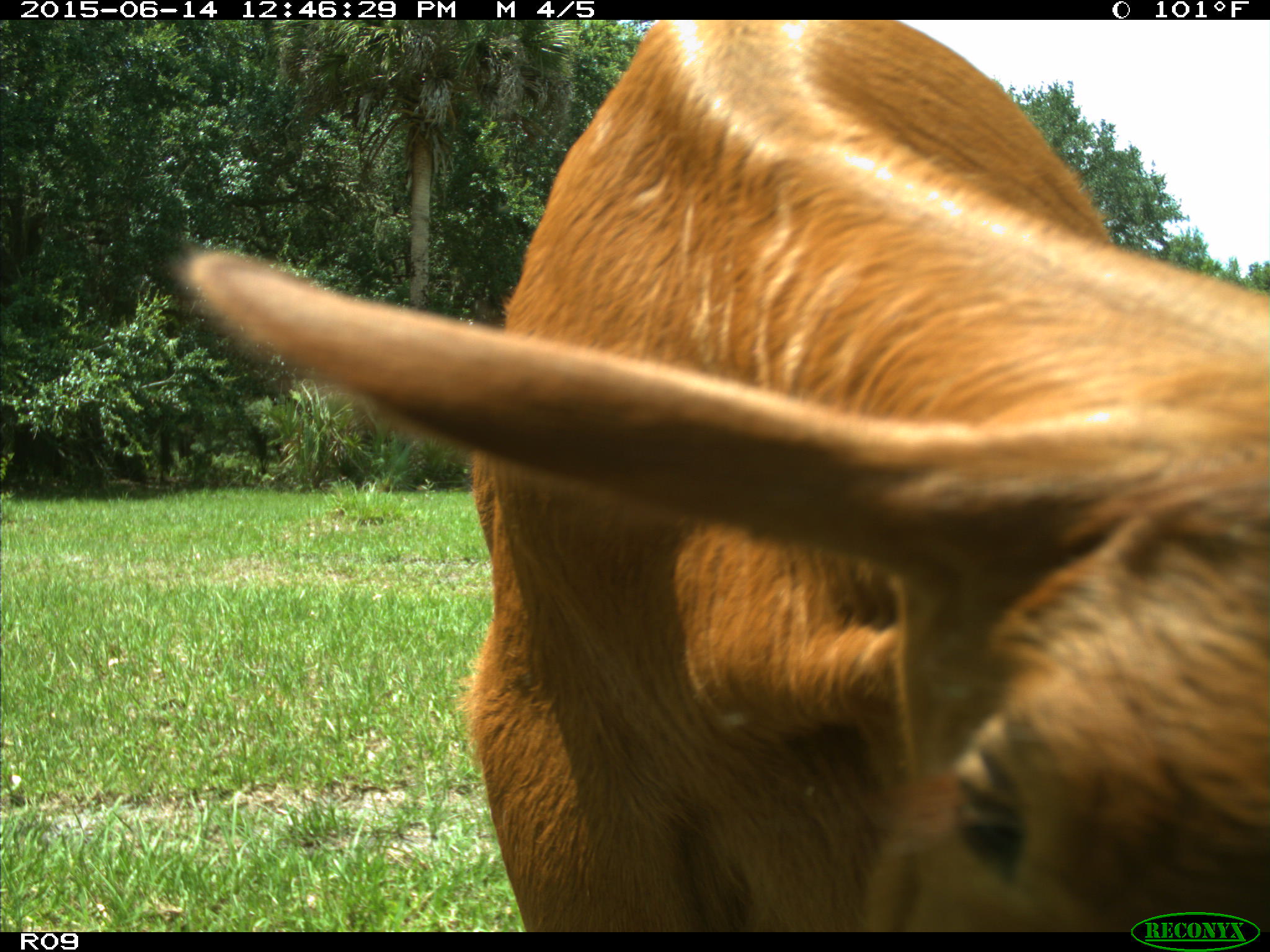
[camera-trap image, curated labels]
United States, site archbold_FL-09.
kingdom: Animalia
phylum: Chordata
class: Mammalia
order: Artiodactyla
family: Bovidae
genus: Bos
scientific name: Bos taurus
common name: domestic cow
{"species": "Bos taurus (domestic cow)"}